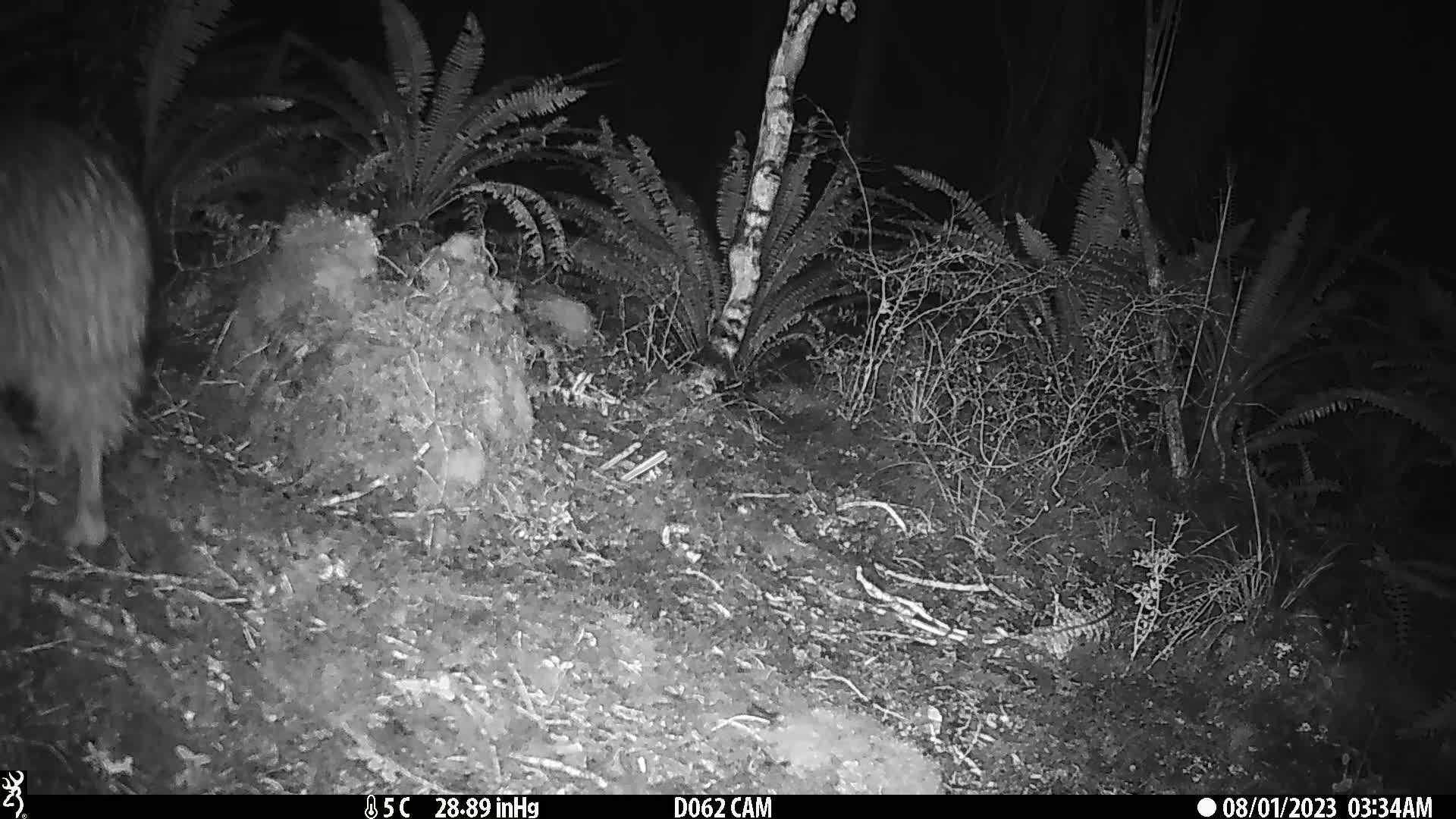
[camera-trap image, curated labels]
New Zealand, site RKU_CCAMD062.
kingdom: Animalia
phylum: Chordata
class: Aves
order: Apterygiformes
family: Apterygidae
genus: Apteryx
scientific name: Apteryx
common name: kiwi